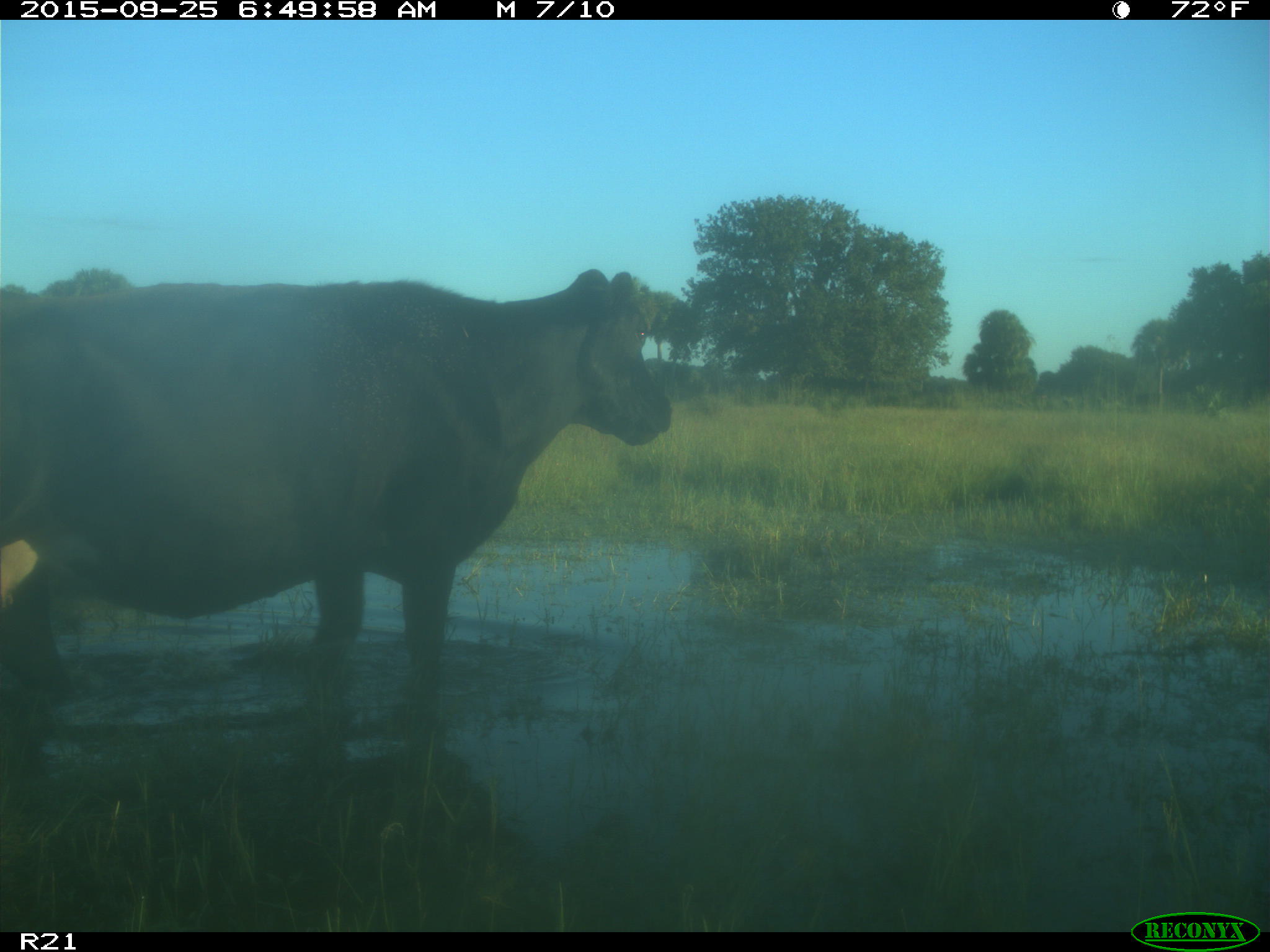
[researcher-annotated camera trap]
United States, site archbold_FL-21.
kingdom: Animalia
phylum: Chordata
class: Mammalia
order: Artiodactyla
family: Bovidae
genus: Bos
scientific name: Bos taurus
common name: domestic cow